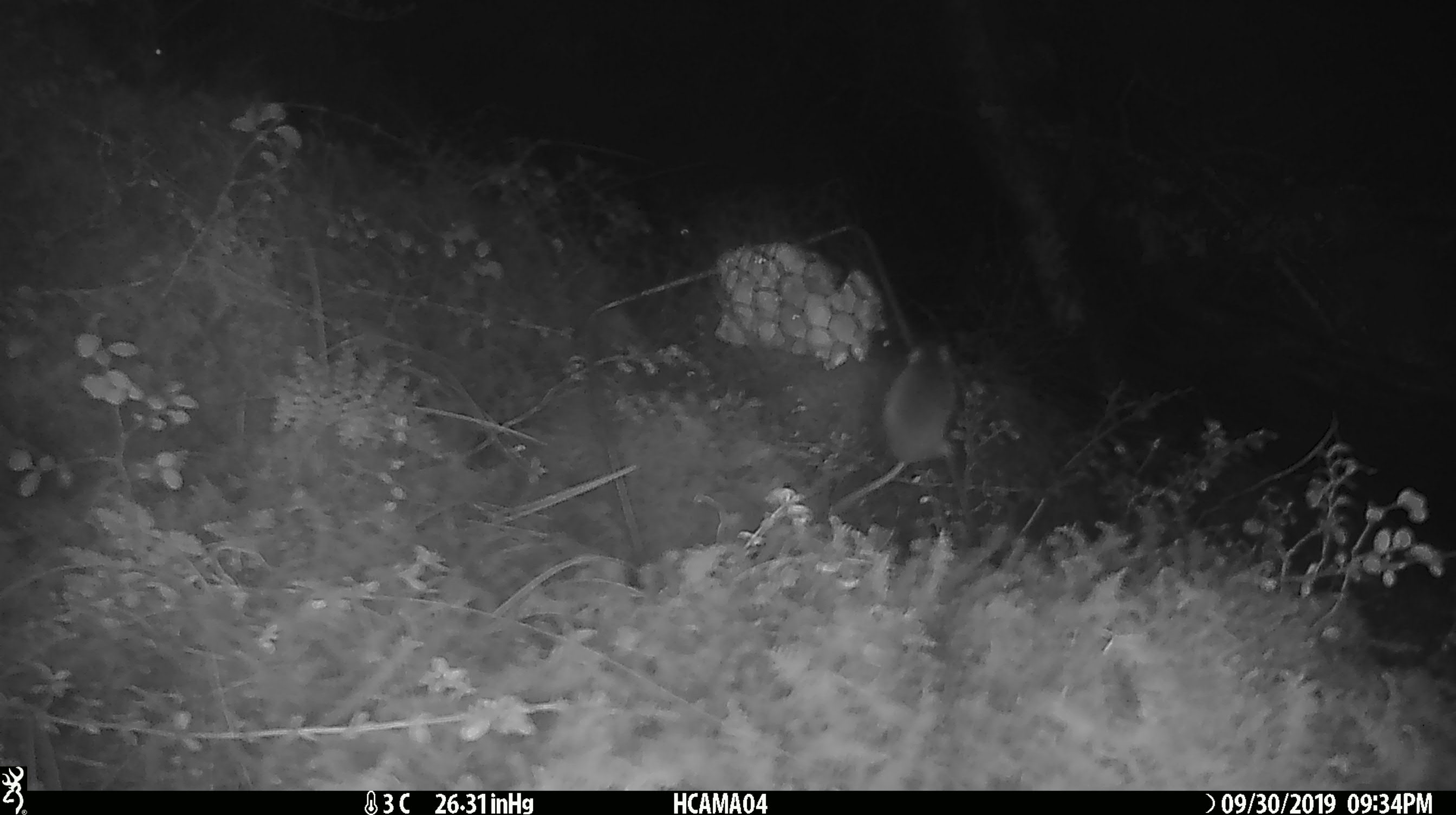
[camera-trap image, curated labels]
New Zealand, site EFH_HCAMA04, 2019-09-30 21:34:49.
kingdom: Animalia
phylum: Chordata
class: Mammalia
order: Rodentia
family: Muridae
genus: Mus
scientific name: Mus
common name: mouse